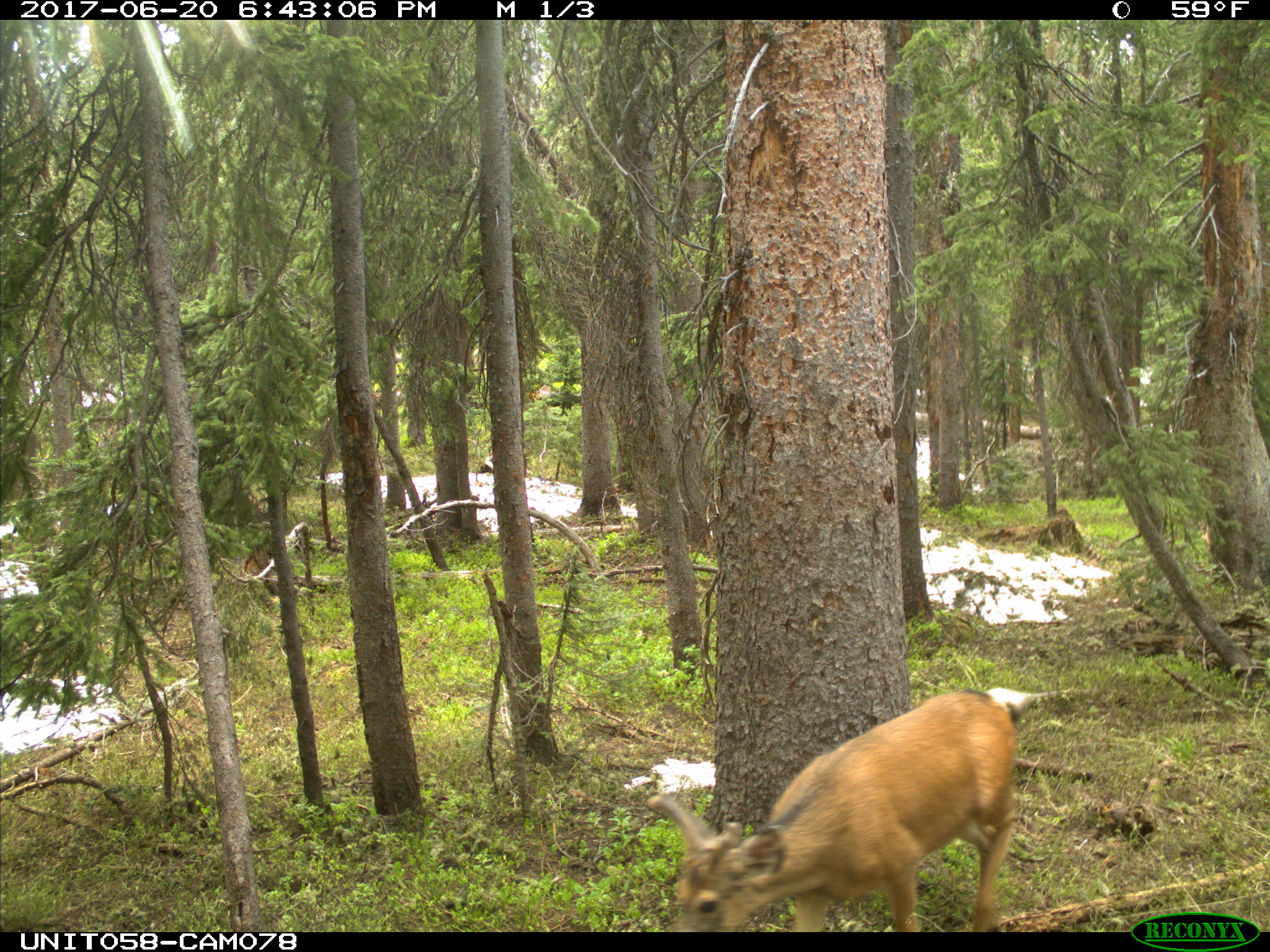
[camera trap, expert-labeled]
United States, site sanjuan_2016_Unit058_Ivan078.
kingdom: Animalia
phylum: Chordata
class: Mammalia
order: Artiodactyla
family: Cervidae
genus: Odocoileus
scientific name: Odocoileus hemionus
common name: mule deer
Odocoileus hemionus (mule deer).